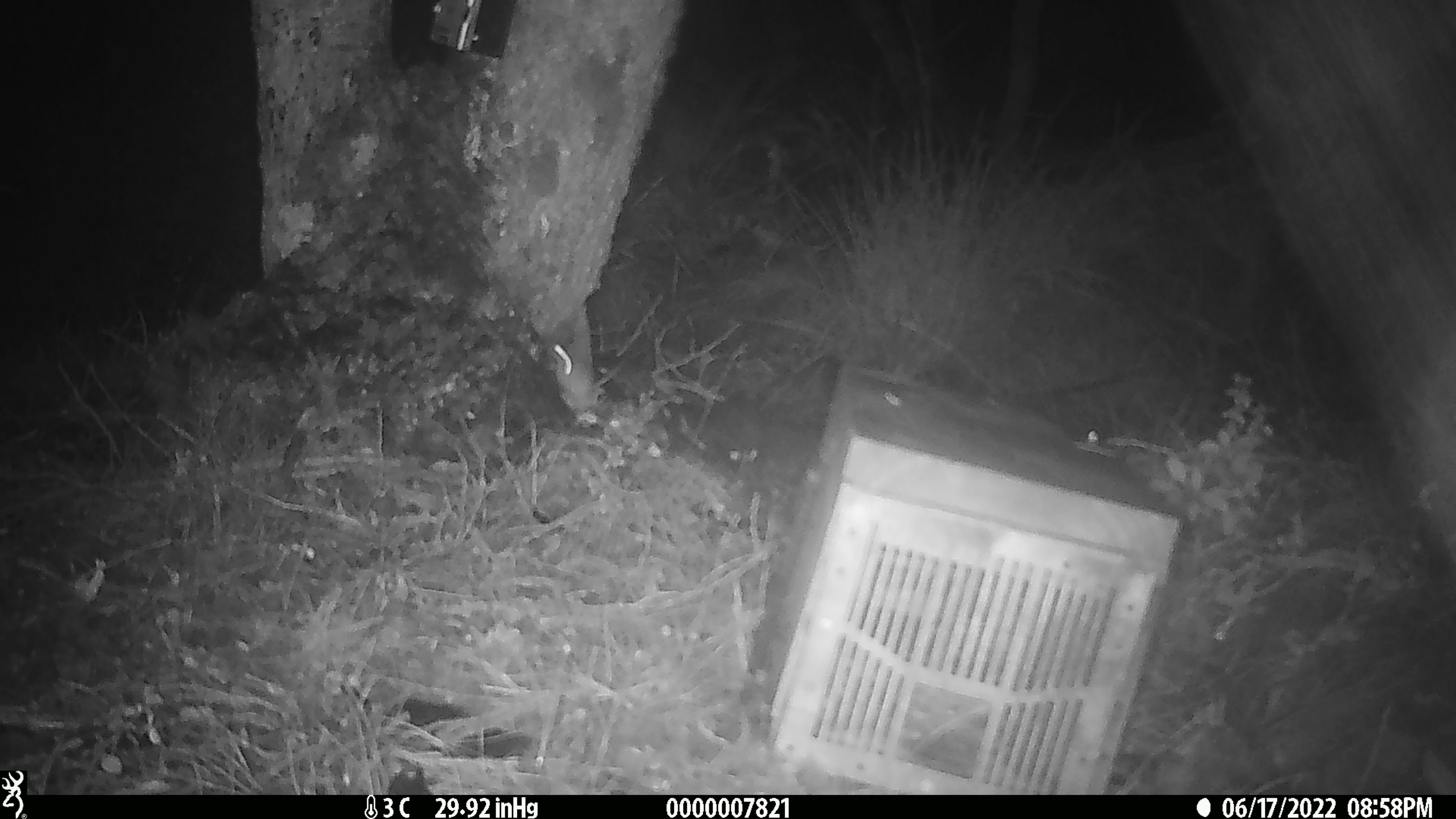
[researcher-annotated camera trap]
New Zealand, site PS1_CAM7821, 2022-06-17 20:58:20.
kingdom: Animalia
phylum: Chordata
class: Mammalia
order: Rodentia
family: Muridae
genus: Mus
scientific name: Mus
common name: mouse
Mouse (Mus).